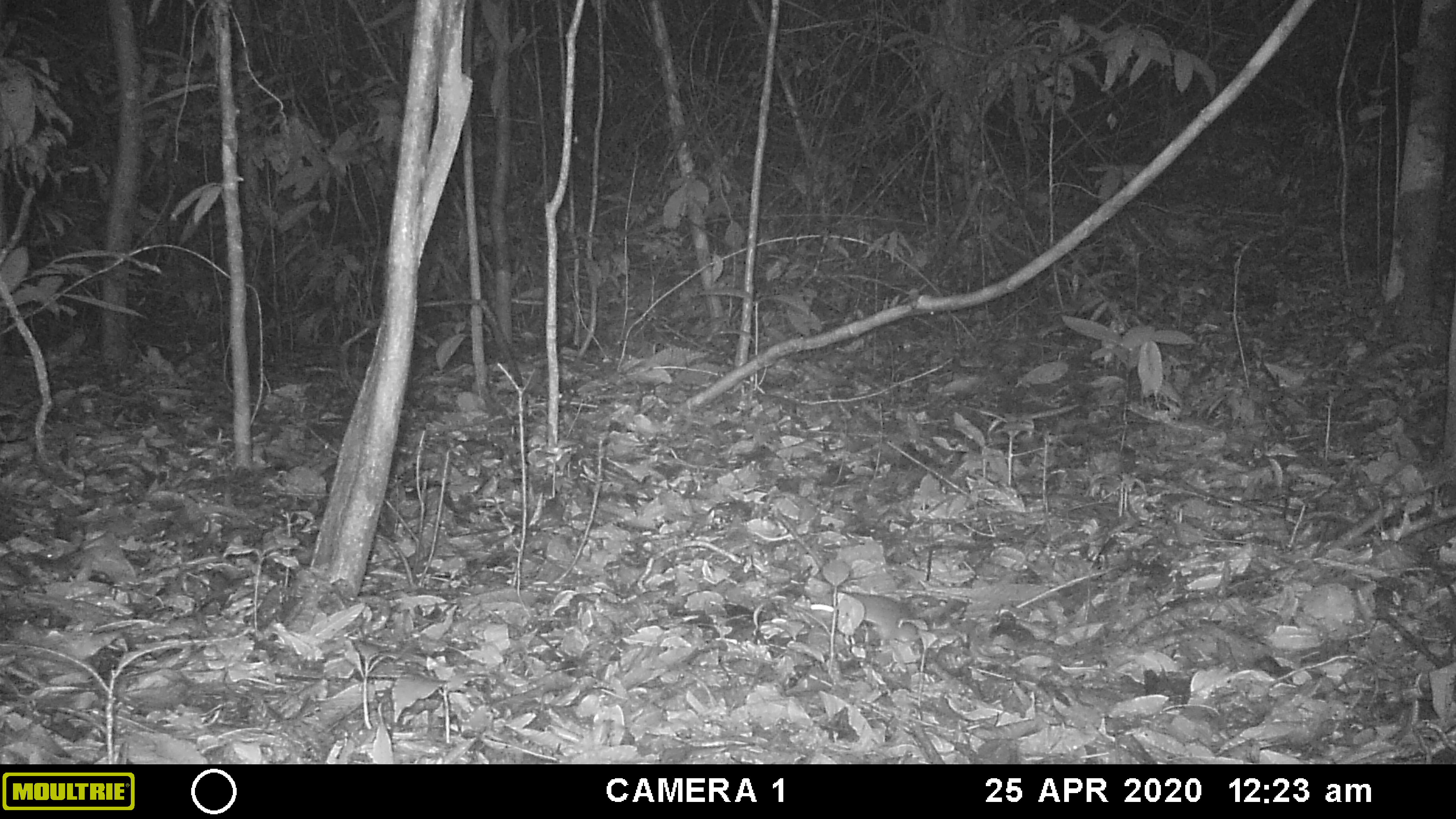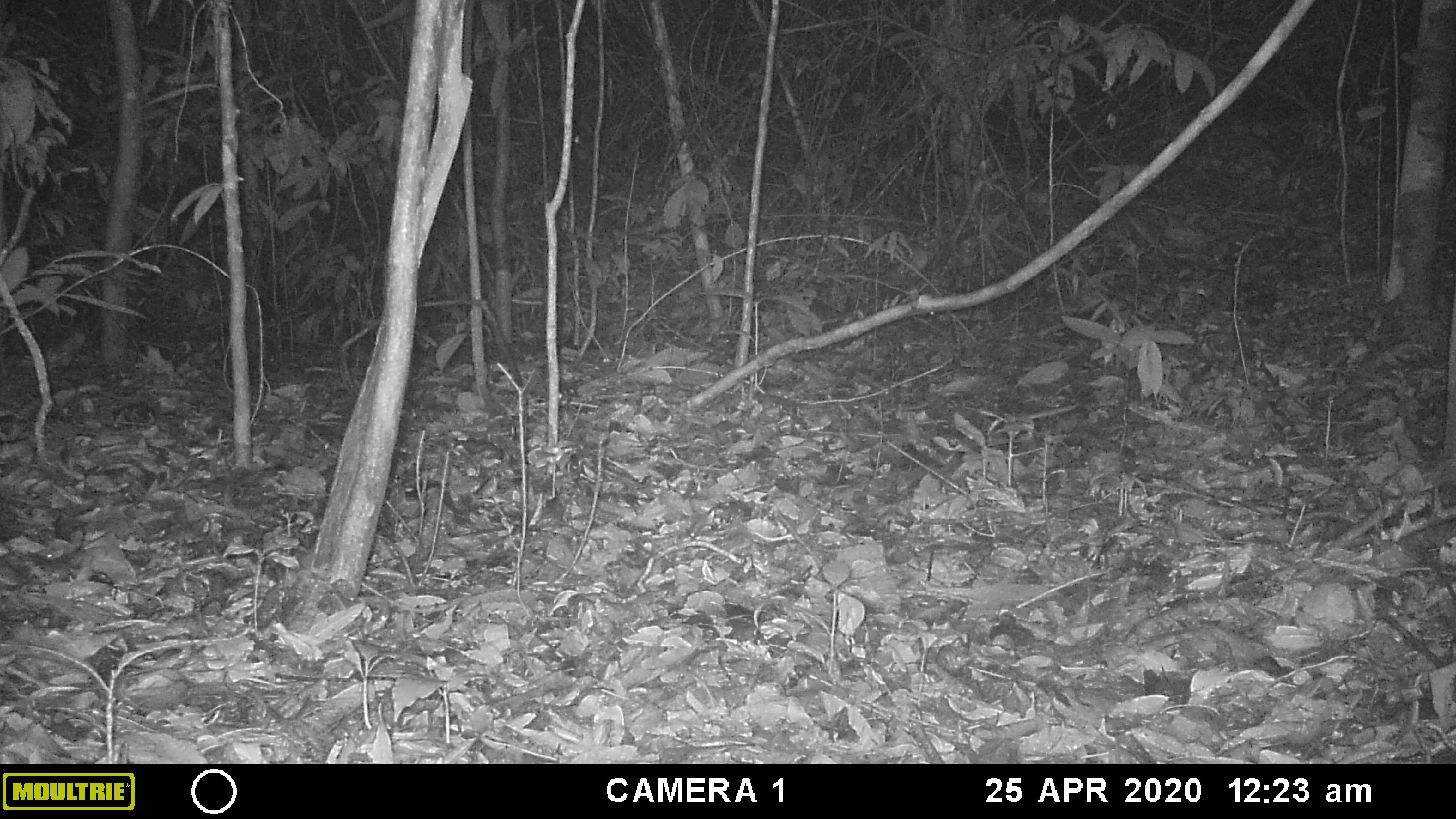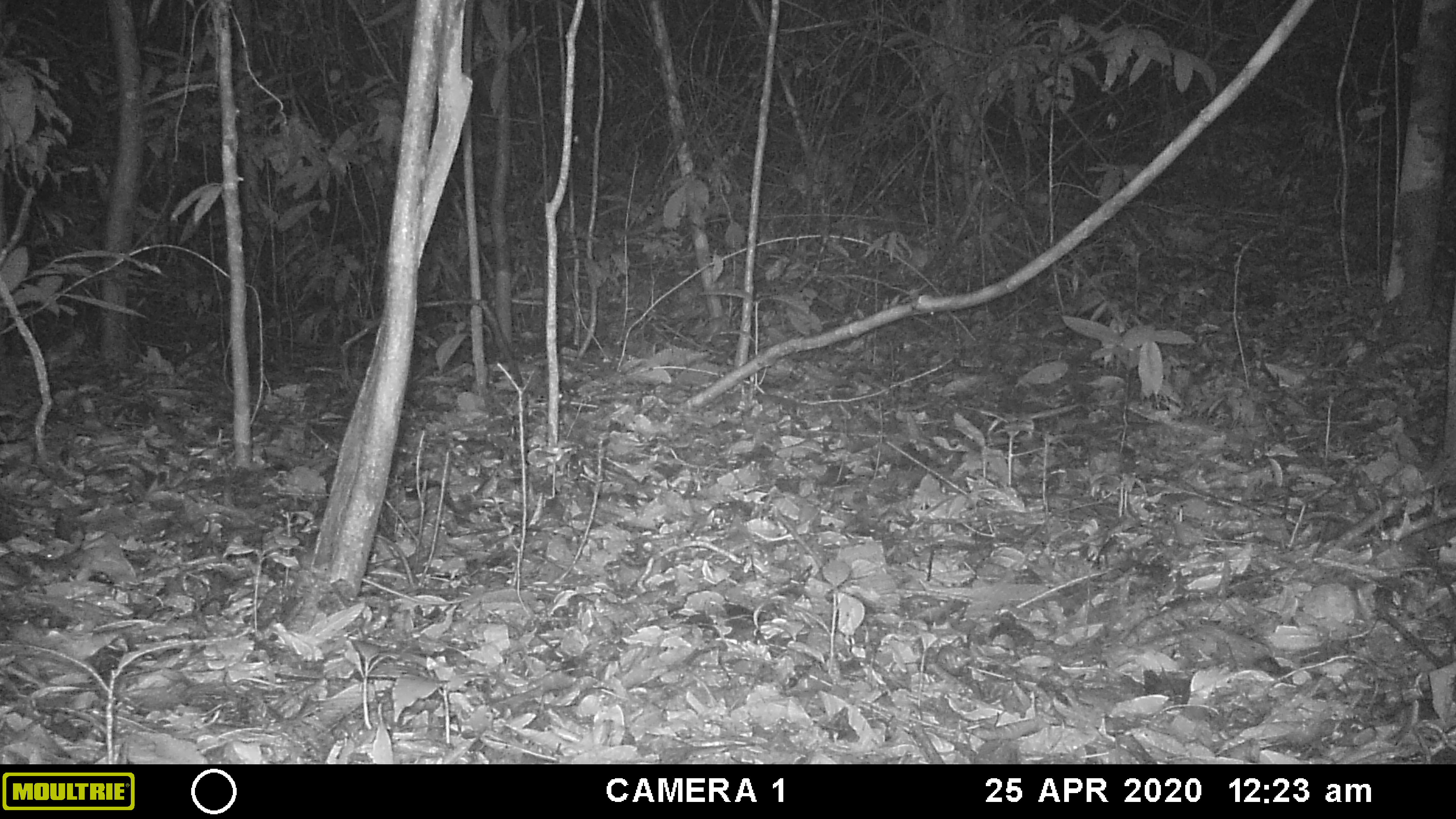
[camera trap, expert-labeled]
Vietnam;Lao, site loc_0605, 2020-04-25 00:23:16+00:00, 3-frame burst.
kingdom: Animalia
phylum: Chordata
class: Mammalia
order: Rodentia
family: Muridae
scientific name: Muridae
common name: old-world mice and rats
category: unidentified murid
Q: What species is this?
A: Unidentified murid (old-world mice and rats) (Muridae).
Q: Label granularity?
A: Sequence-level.